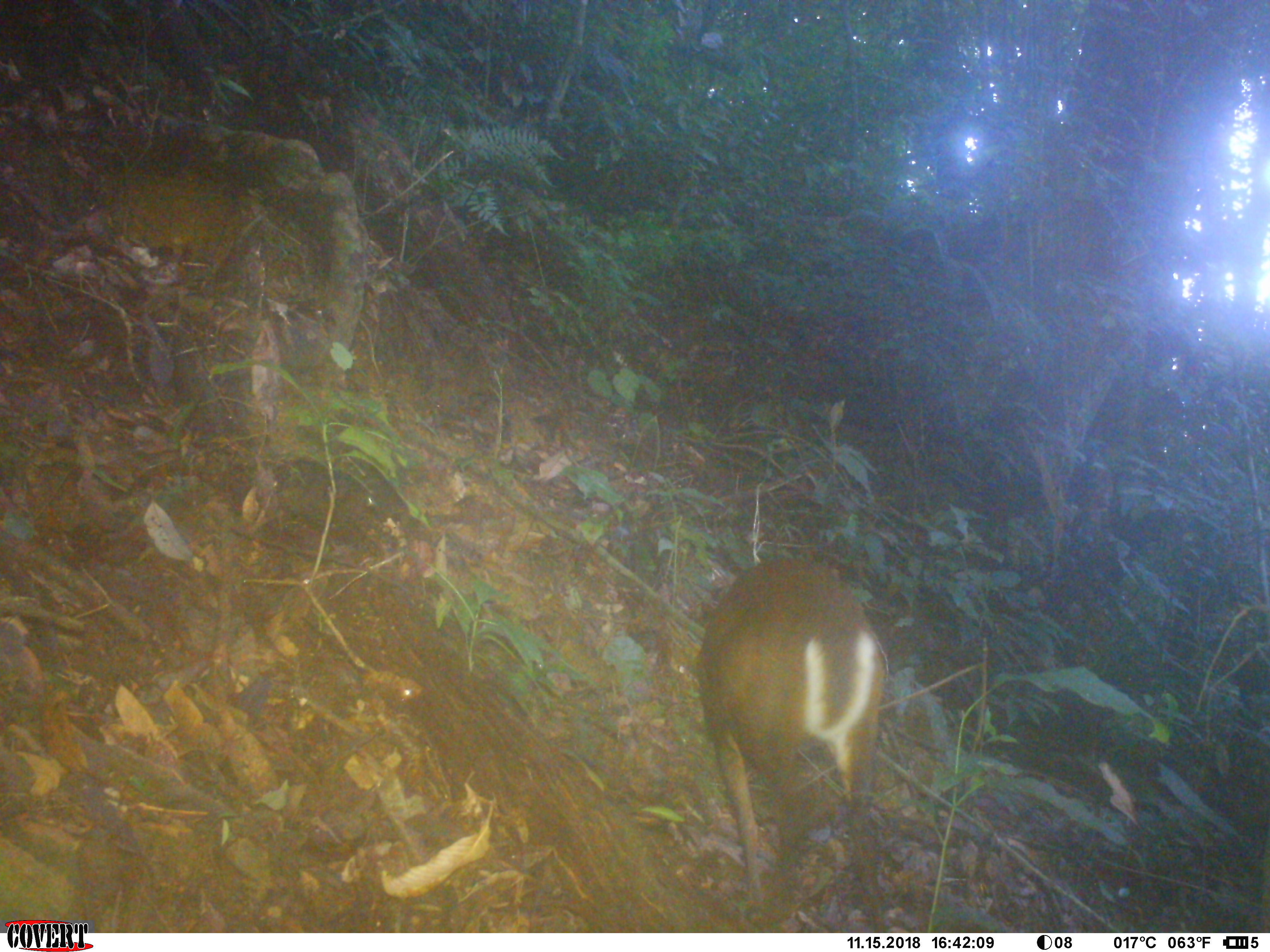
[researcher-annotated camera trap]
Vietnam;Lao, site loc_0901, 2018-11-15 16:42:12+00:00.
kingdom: Animalia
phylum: Chordata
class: Mammalia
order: Artiodactyla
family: Cervidae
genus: Muntiacus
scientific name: Muntiacus rooseveltorum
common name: roosevelt's muntjac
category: roosevelts muntjac group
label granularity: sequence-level